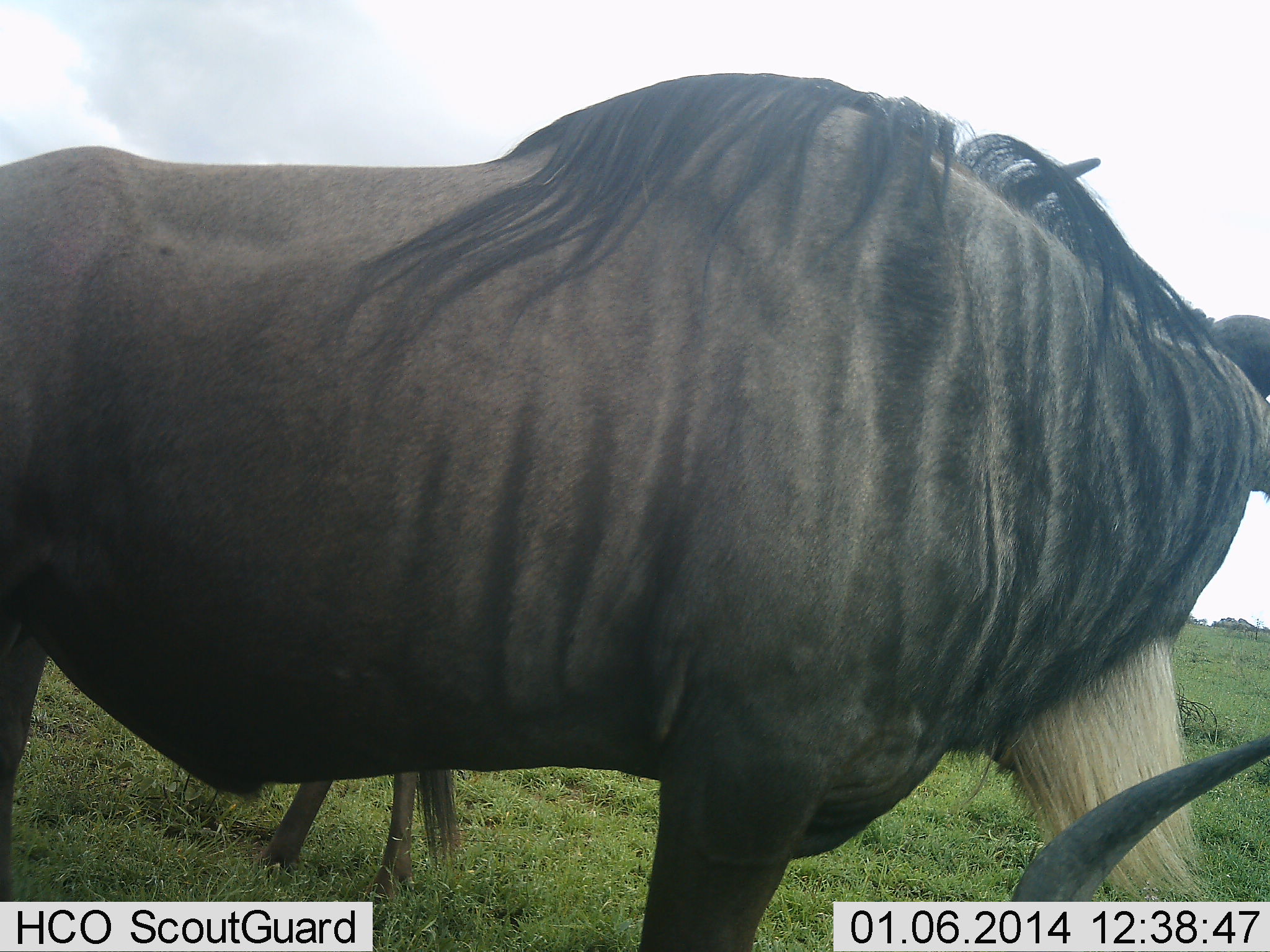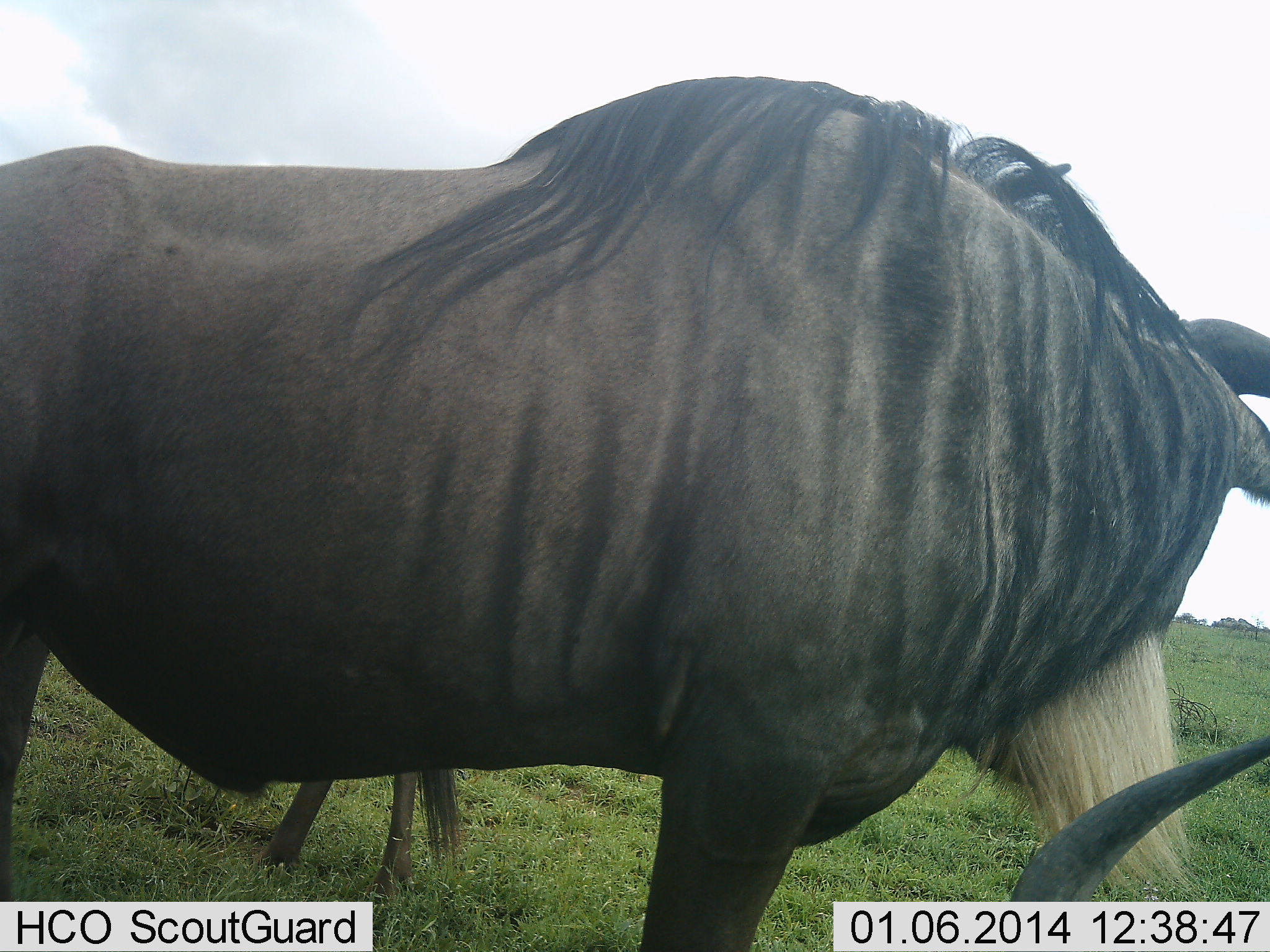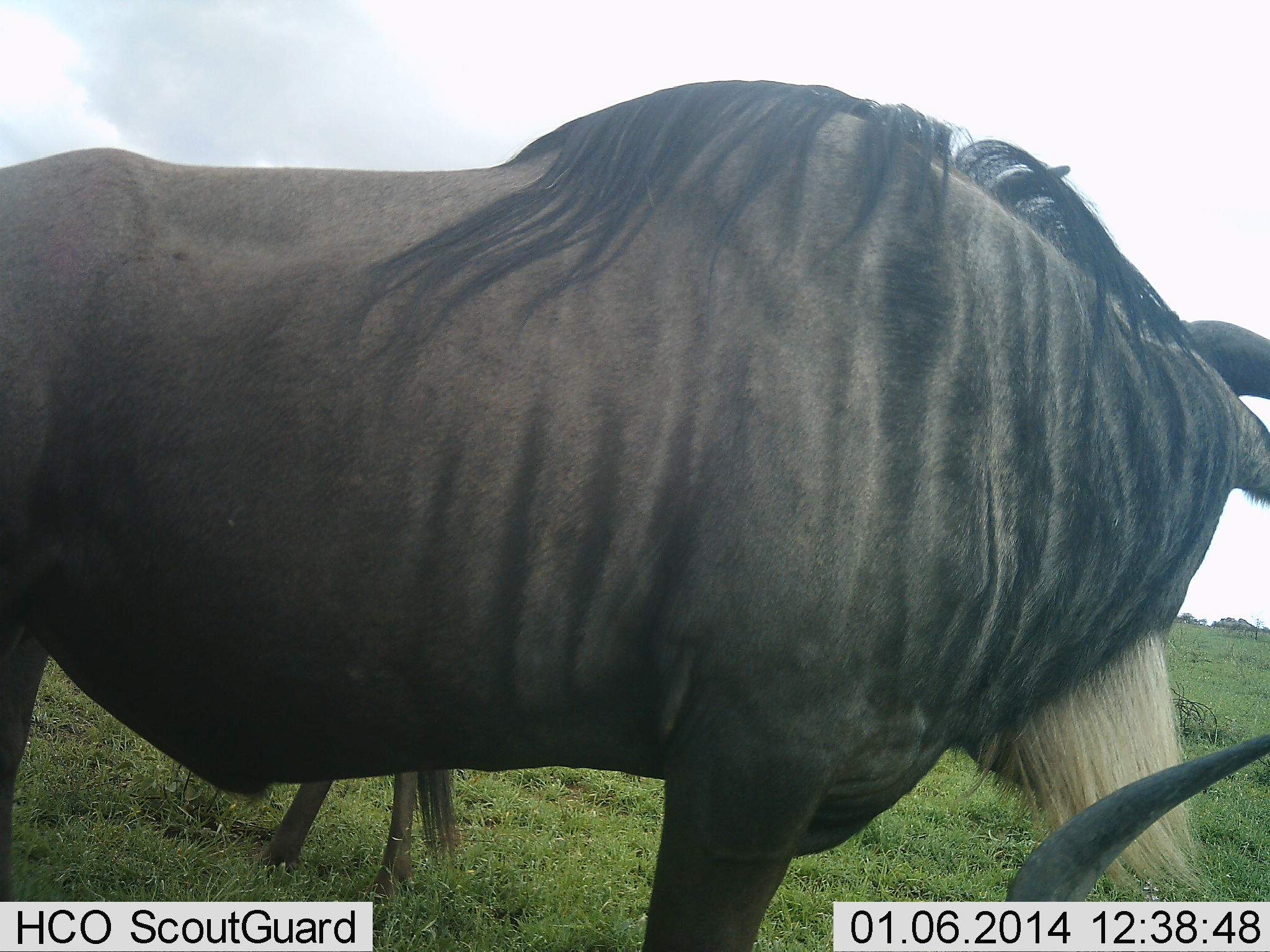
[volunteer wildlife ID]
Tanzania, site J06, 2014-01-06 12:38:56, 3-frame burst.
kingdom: Animalia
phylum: Chordata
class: Mammalia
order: Artiodactyla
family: Bovidae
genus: Connochaetes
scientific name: Connochaetes taurinus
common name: blue wildebeest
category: wildebeest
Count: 3.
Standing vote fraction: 90%.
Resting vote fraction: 80%.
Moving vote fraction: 0%.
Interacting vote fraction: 0%.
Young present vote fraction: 0%.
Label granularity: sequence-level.